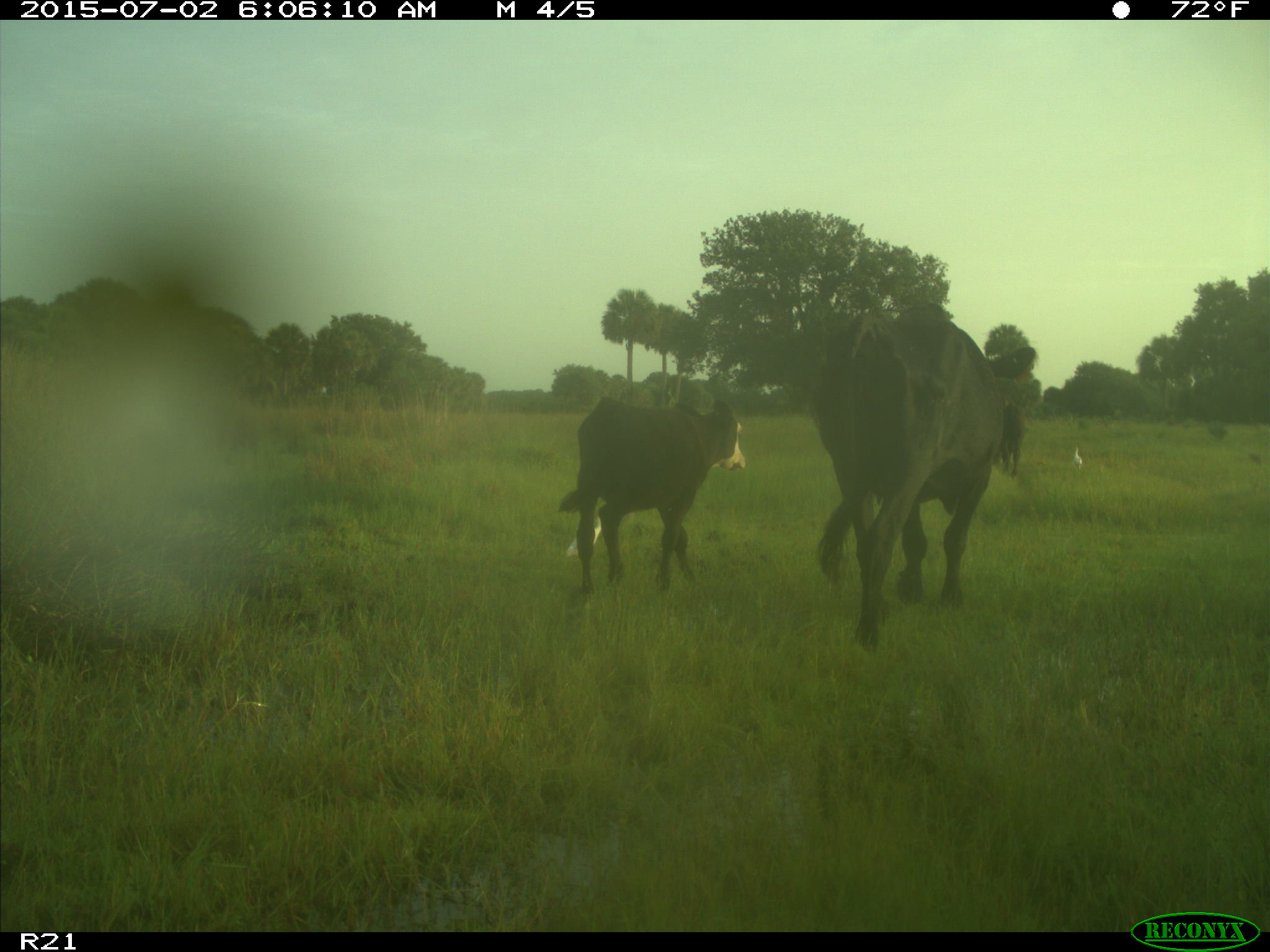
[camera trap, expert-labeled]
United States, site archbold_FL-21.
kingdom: Animalia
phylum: Chordata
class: Mammalia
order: Artiodactyla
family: Bovidae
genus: Bos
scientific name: Bos taurus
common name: domestic cow